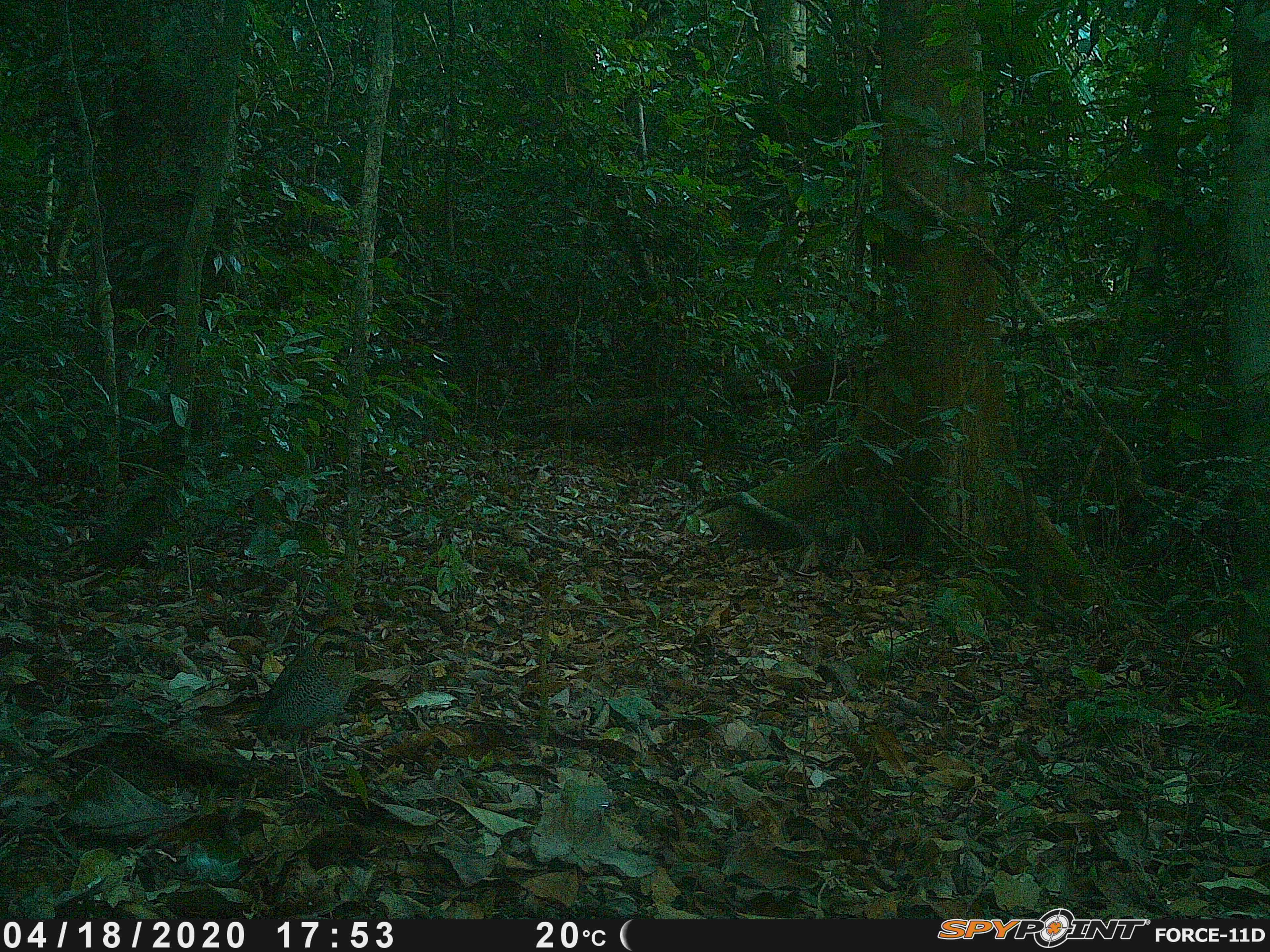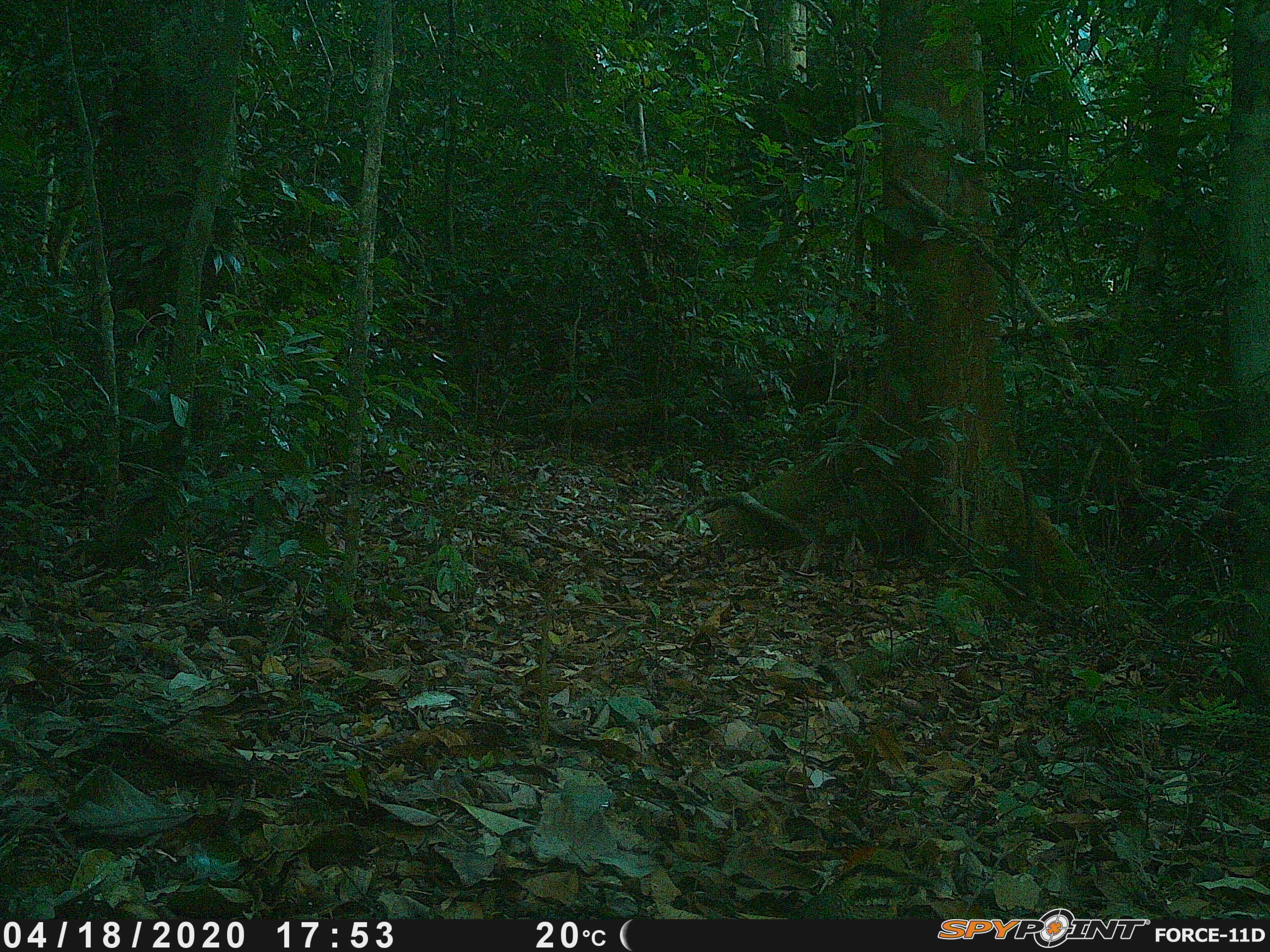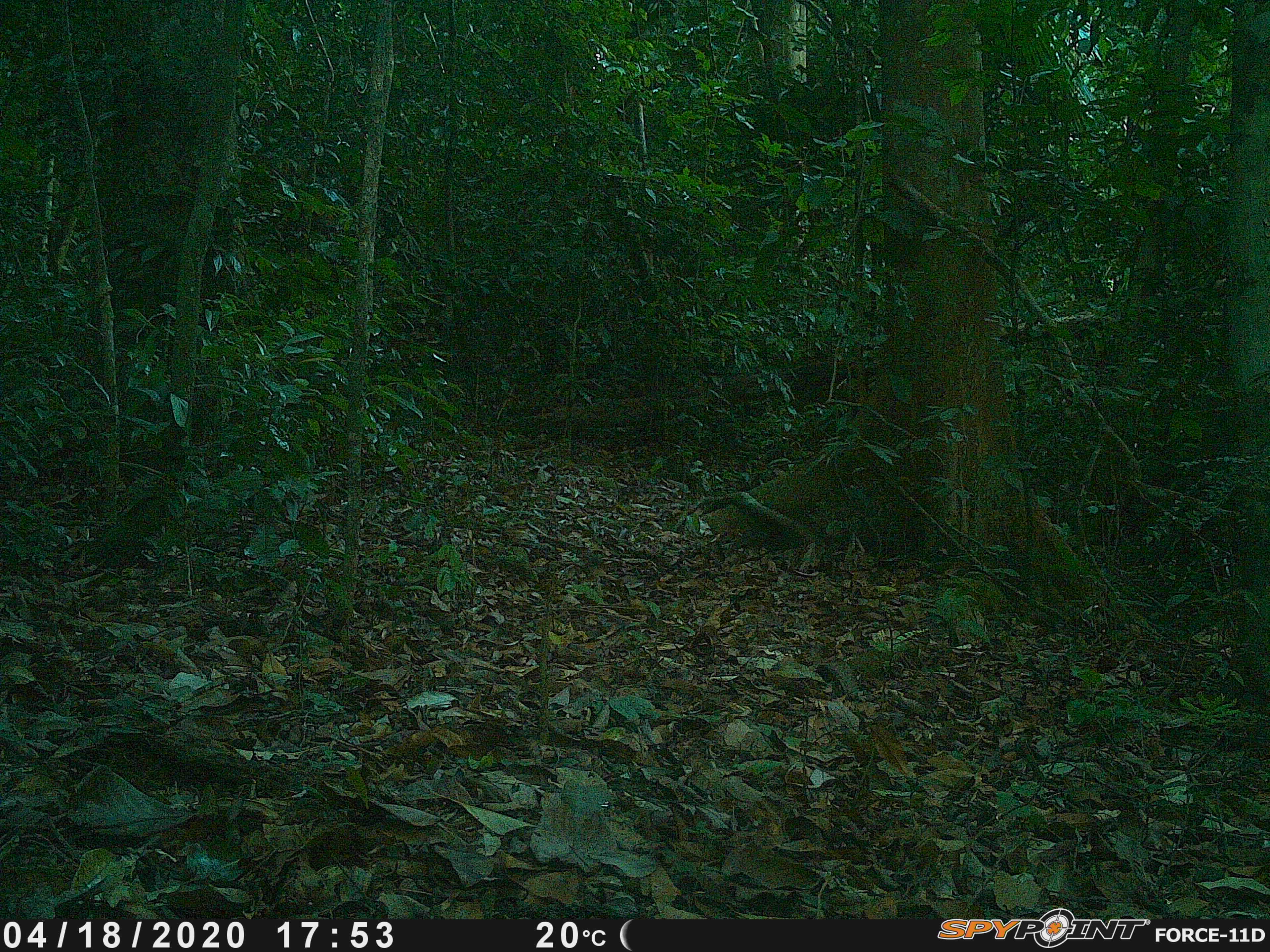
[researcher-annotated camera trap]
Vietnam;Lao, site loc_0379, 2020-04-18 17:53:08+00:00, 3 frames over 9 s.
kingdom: Animalia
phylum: Chordata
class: Aves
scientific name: Aves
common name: bird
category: unidentified bird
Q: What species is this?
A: Unidentified bird (bird) (Aves).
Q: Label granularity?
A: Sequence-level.